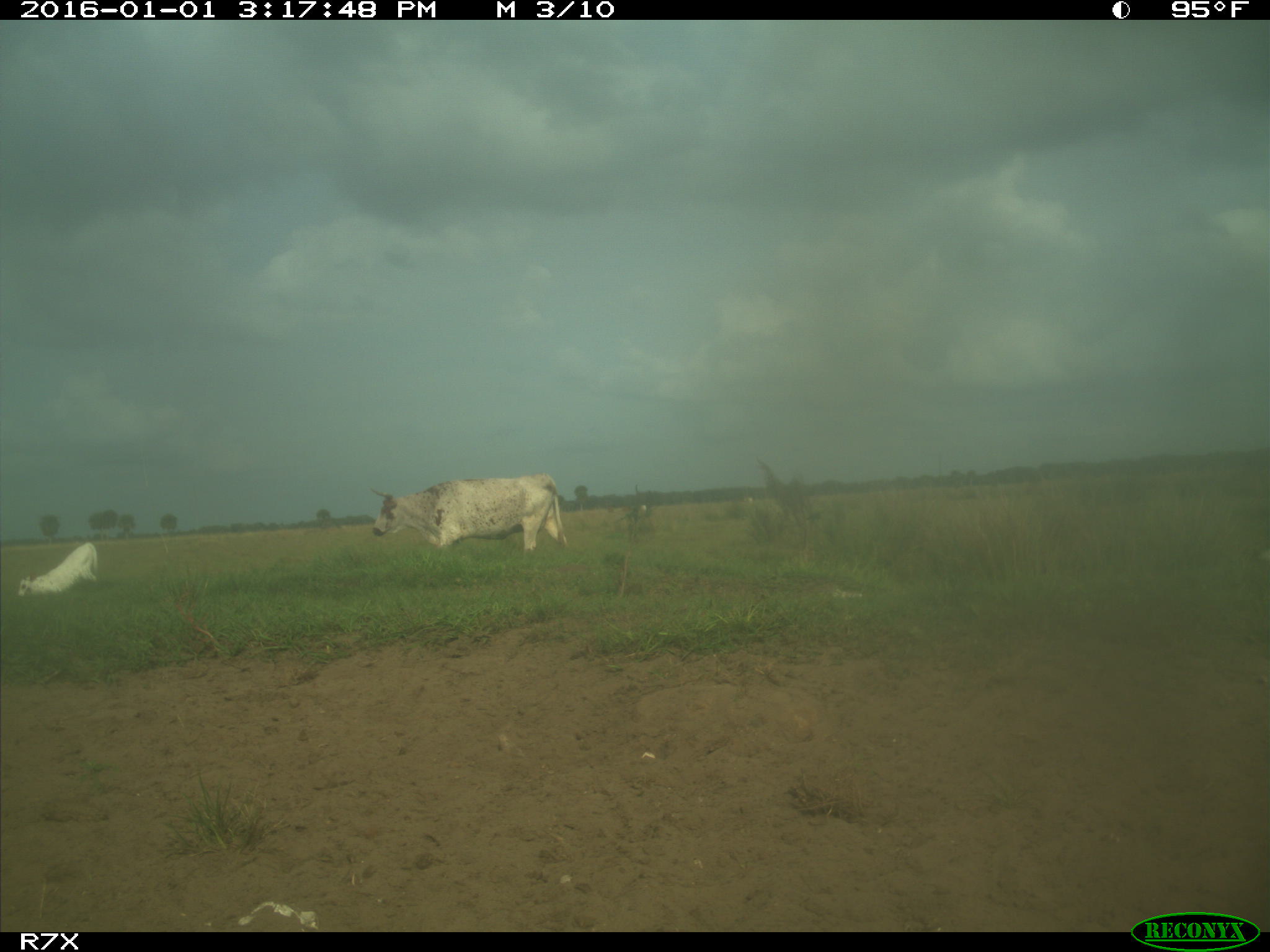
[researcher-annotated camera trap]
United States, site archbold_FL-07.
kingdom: Animalia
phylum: Chordata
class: Mammalia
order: Artiodactyla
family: Bovidae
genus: Bos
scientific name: Bos taurus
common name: domestic cow